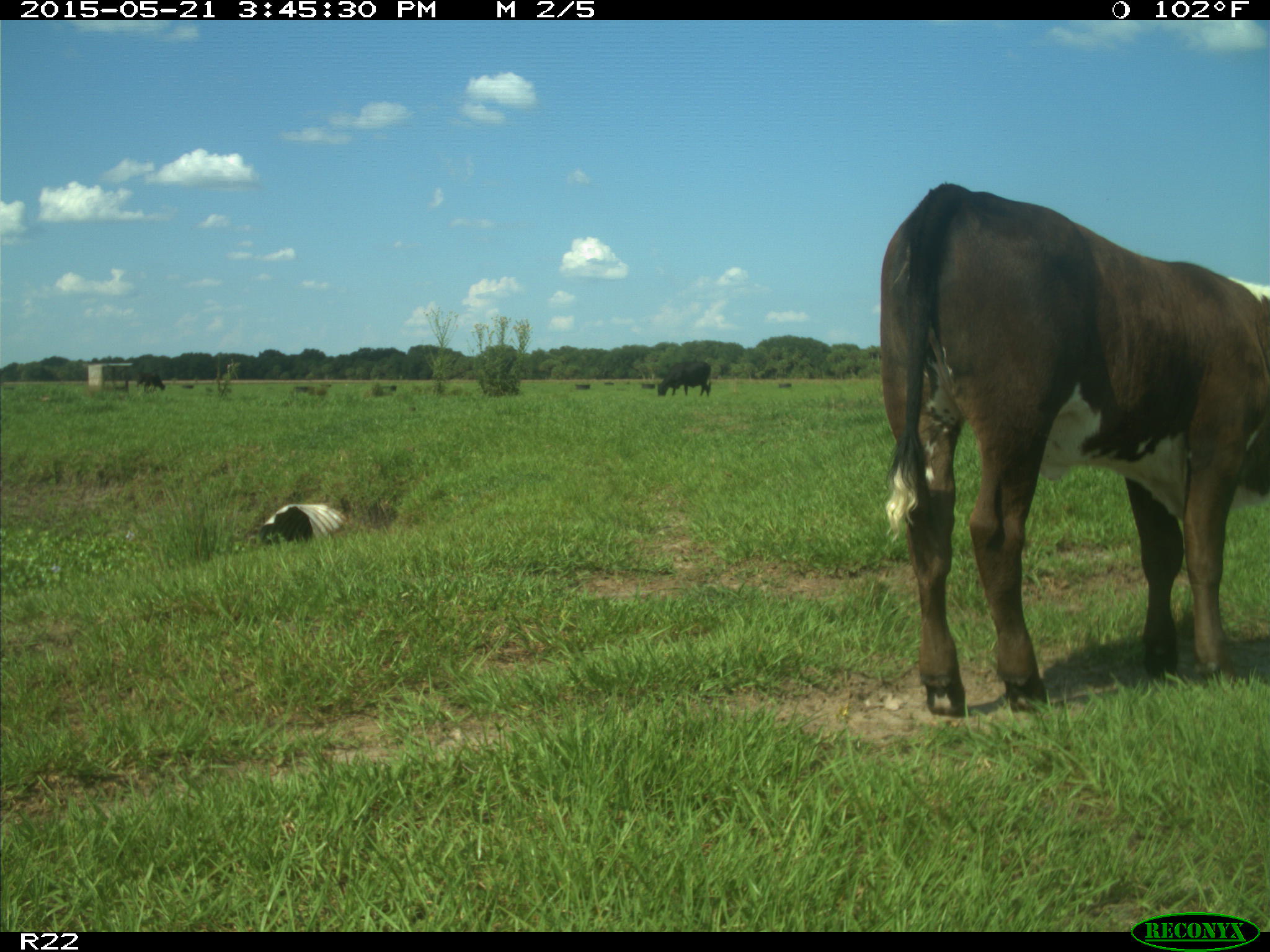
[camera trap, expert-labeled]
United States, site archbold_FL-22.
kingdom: Animalia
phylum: Chordata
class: Mammalia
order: Artiodactyla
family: Bovidae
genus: Bos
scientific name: Bos taurus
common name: domestic cow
Bos taurus (domestic cow).